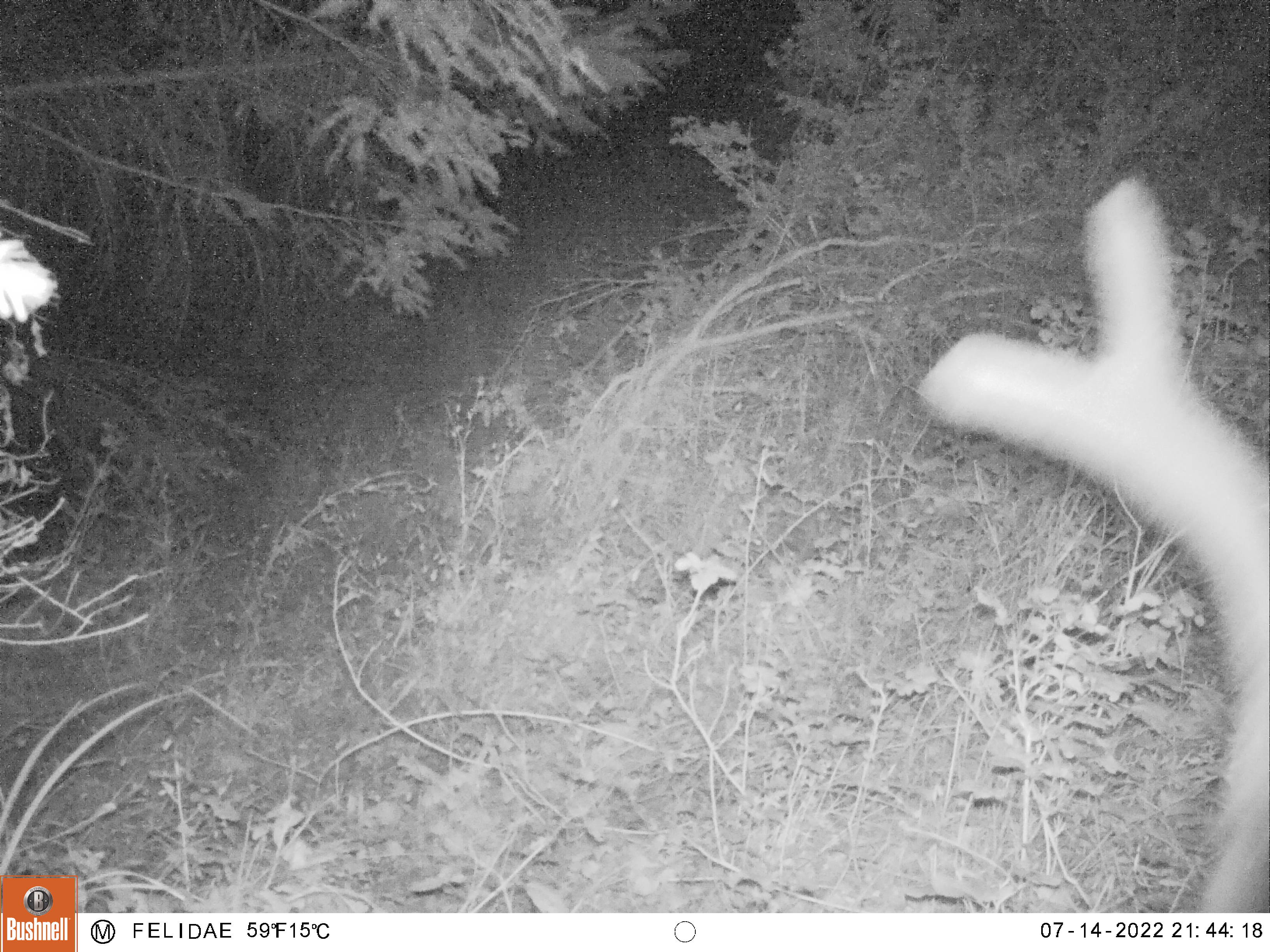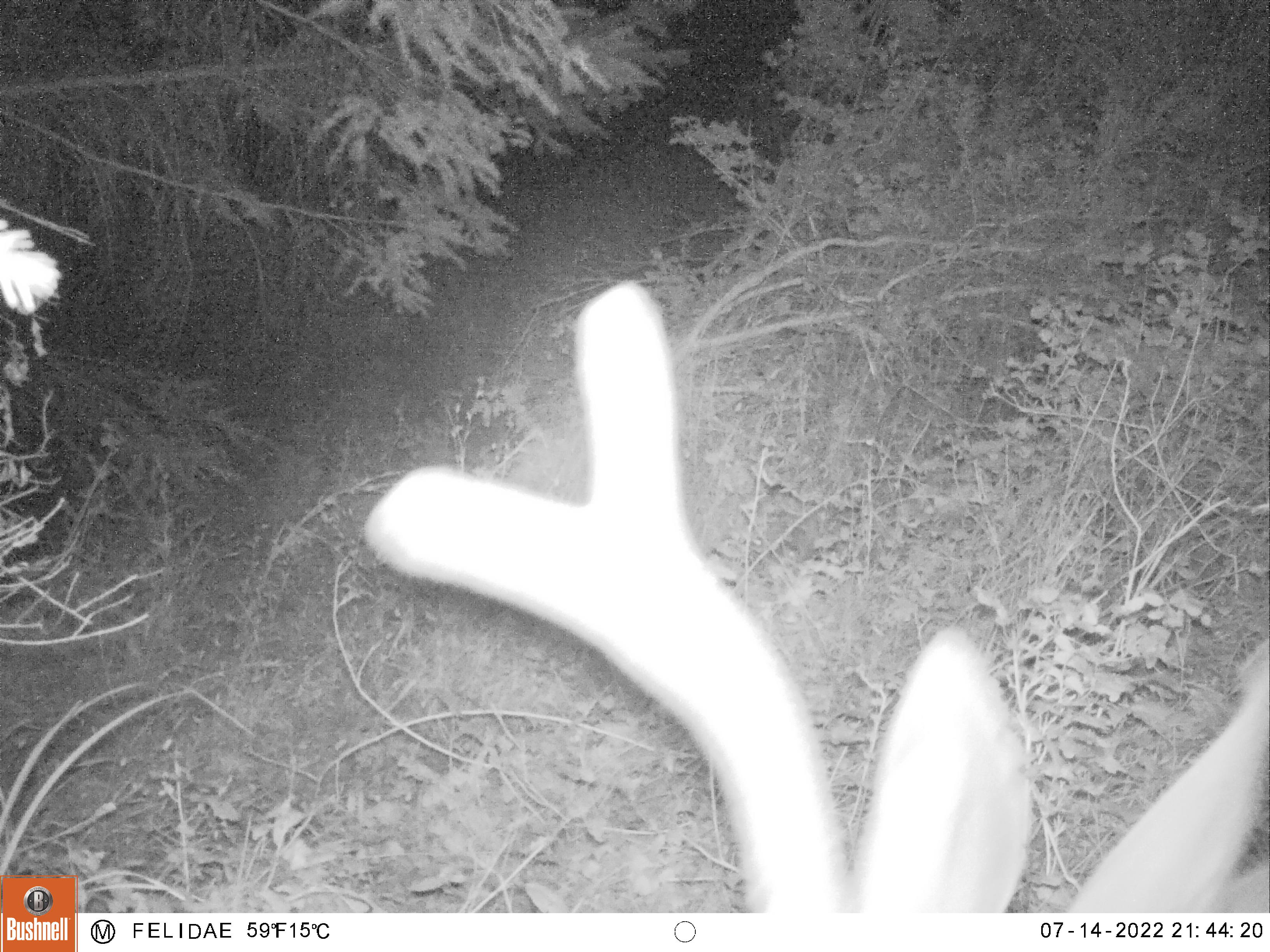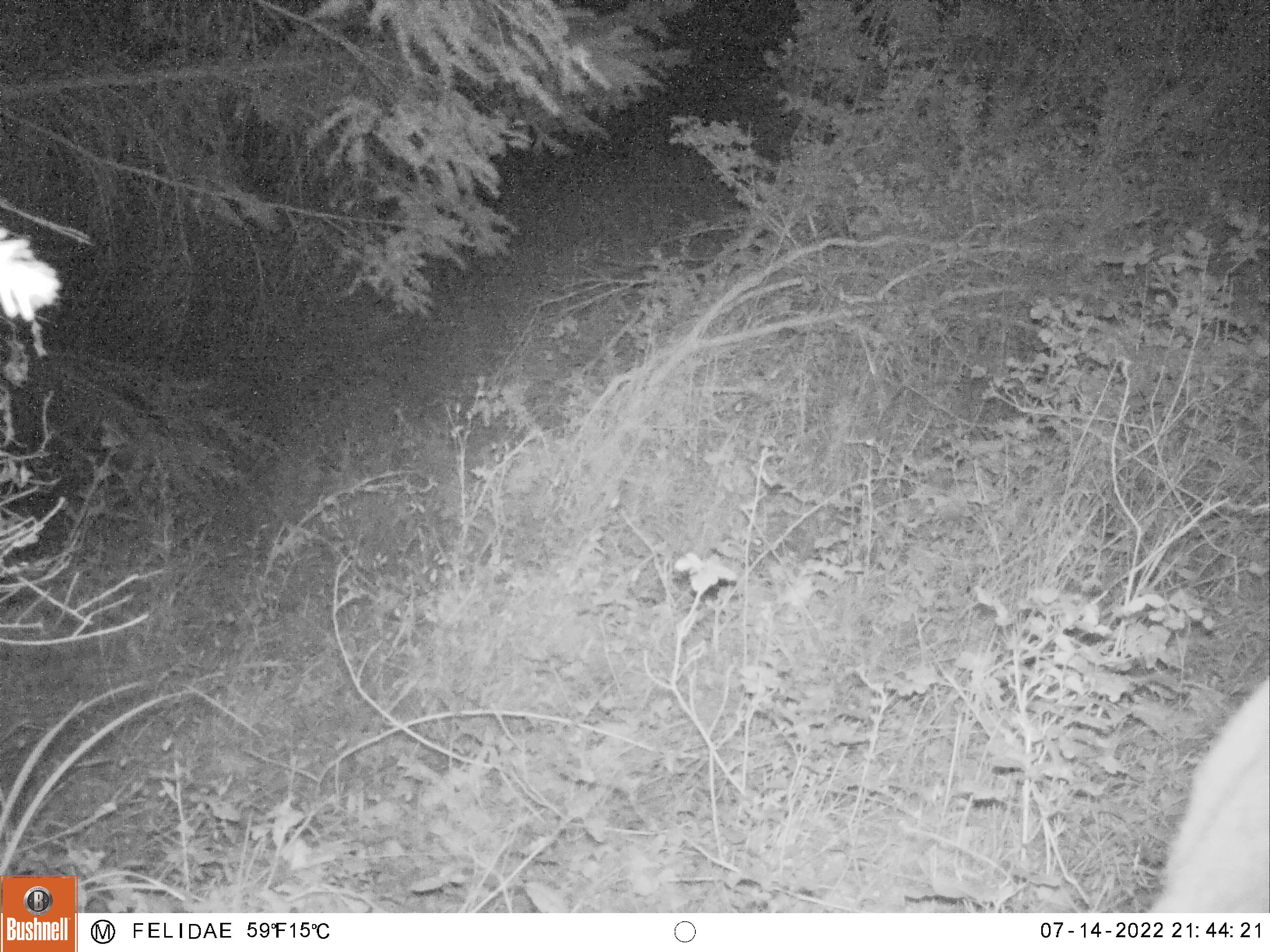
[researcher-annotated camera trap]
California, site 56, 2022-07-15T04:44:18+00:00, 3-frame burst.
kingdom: Animalia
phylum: Chordata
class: Mammalia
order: Artiodactyla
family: Cervidae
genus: Odocoileus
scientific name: Odocoileus hemionus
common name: mule deer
Mule deer (Odocoileus hemionus).